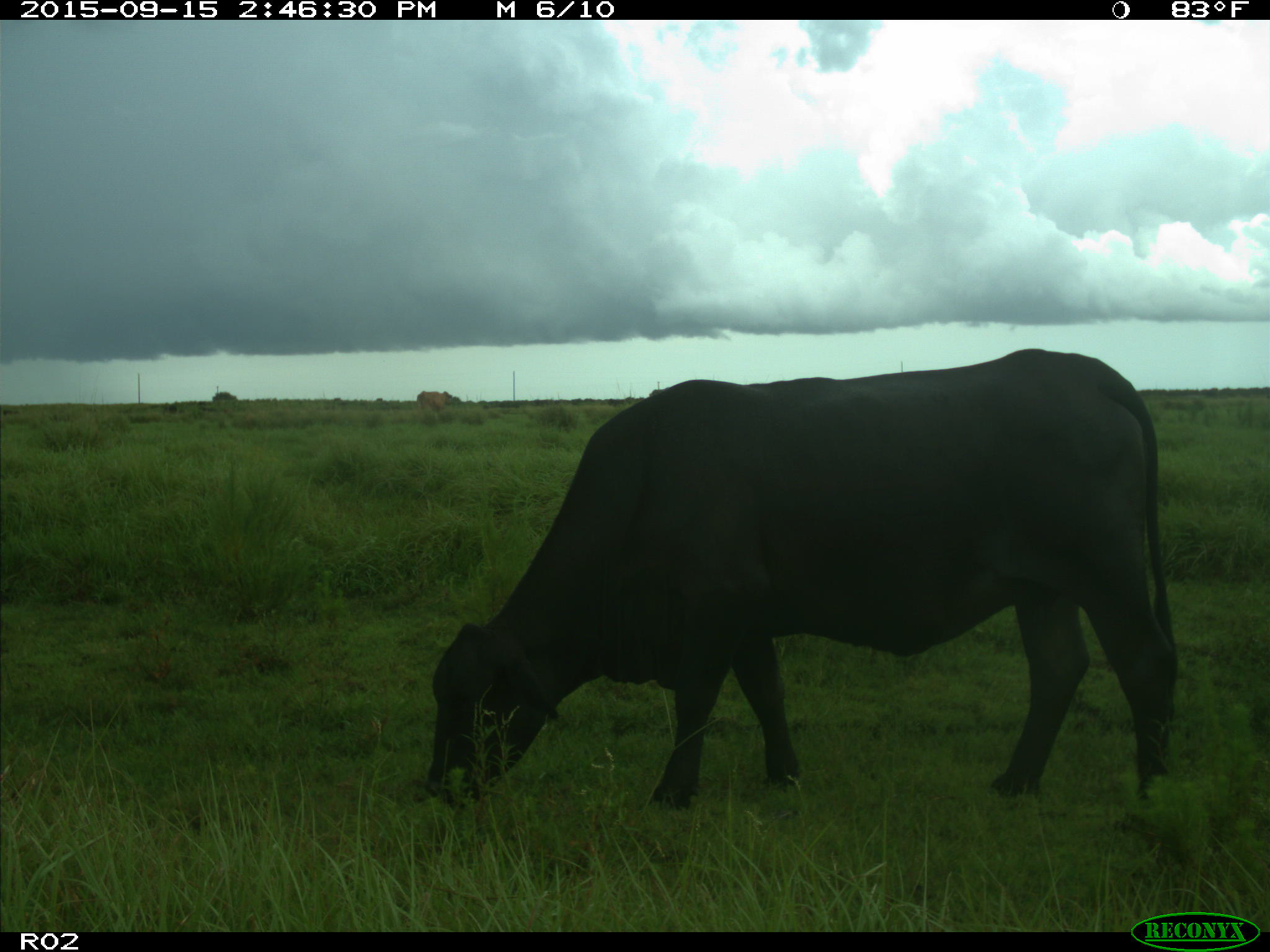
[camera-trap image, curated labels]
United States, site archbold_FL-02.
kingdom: Animalia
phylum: Chordata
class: Mammalia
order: Artiodactyla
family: Bovidae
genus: Bos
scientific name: Bos taurus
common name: domestic cow